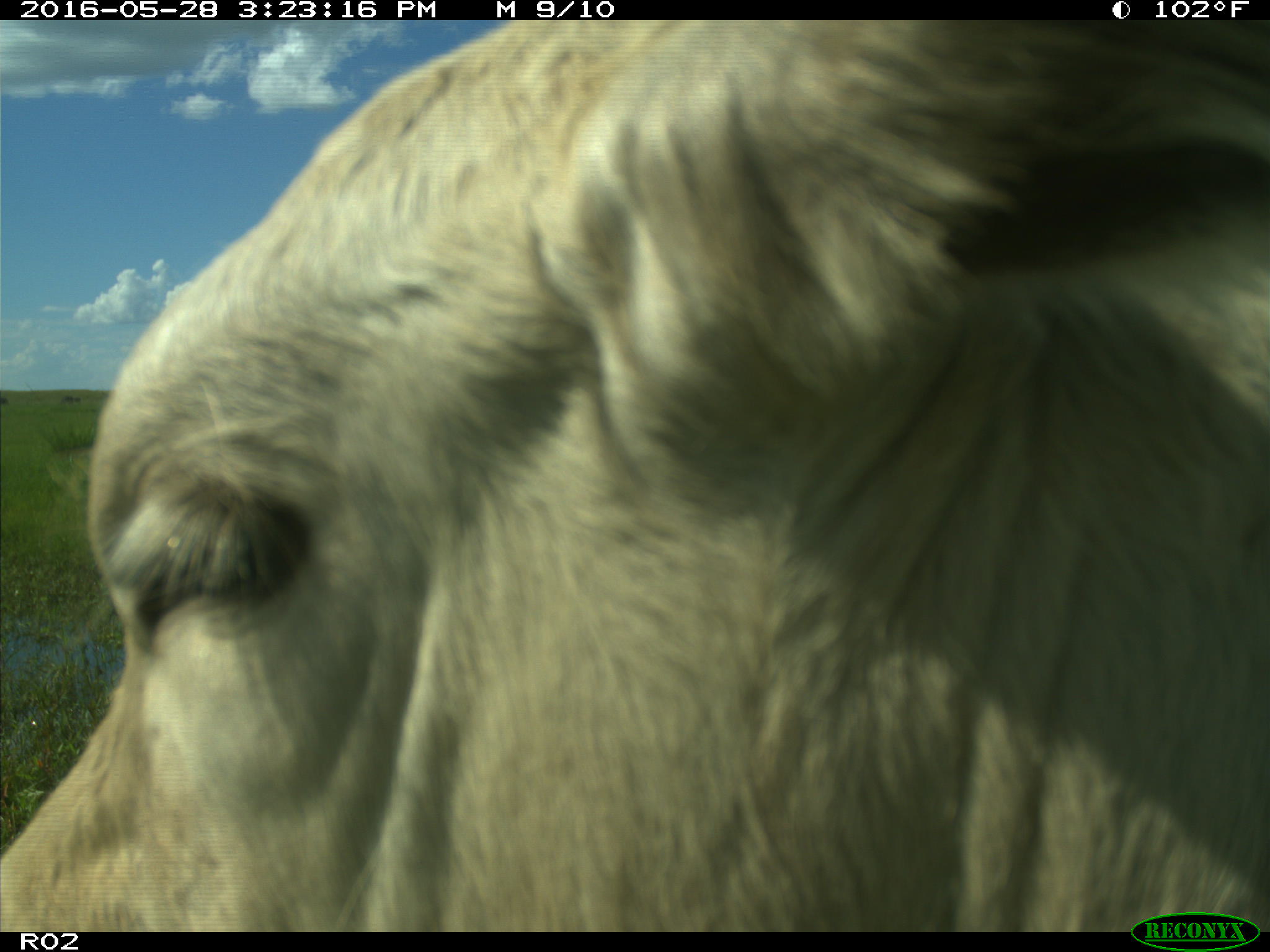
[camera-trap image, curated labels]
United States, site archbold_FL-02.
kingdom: Animalia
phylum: Chordata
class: Mammalia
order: Artiodactyla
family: Bovidae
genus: Bos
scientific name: Bos taurus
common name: domestic cow